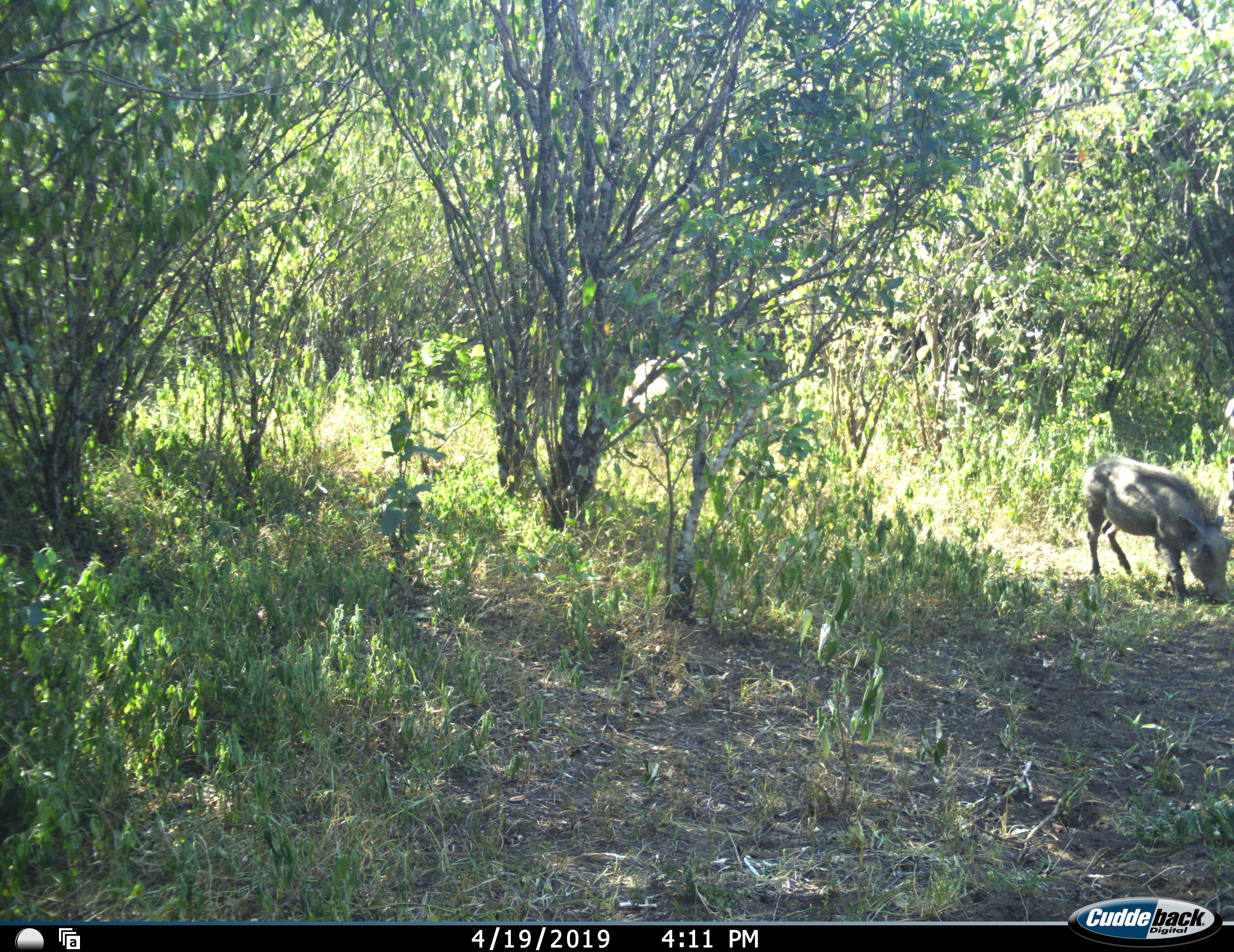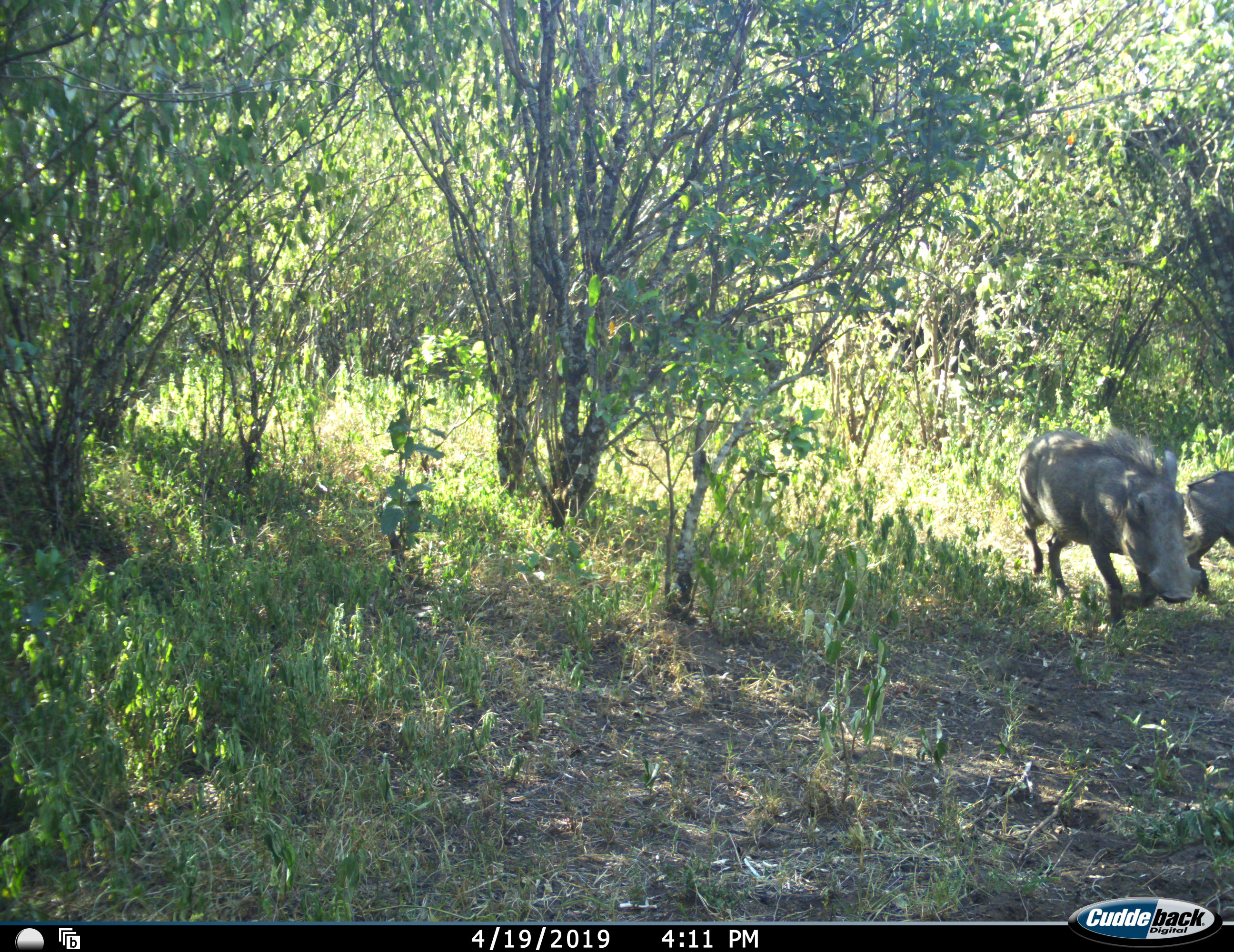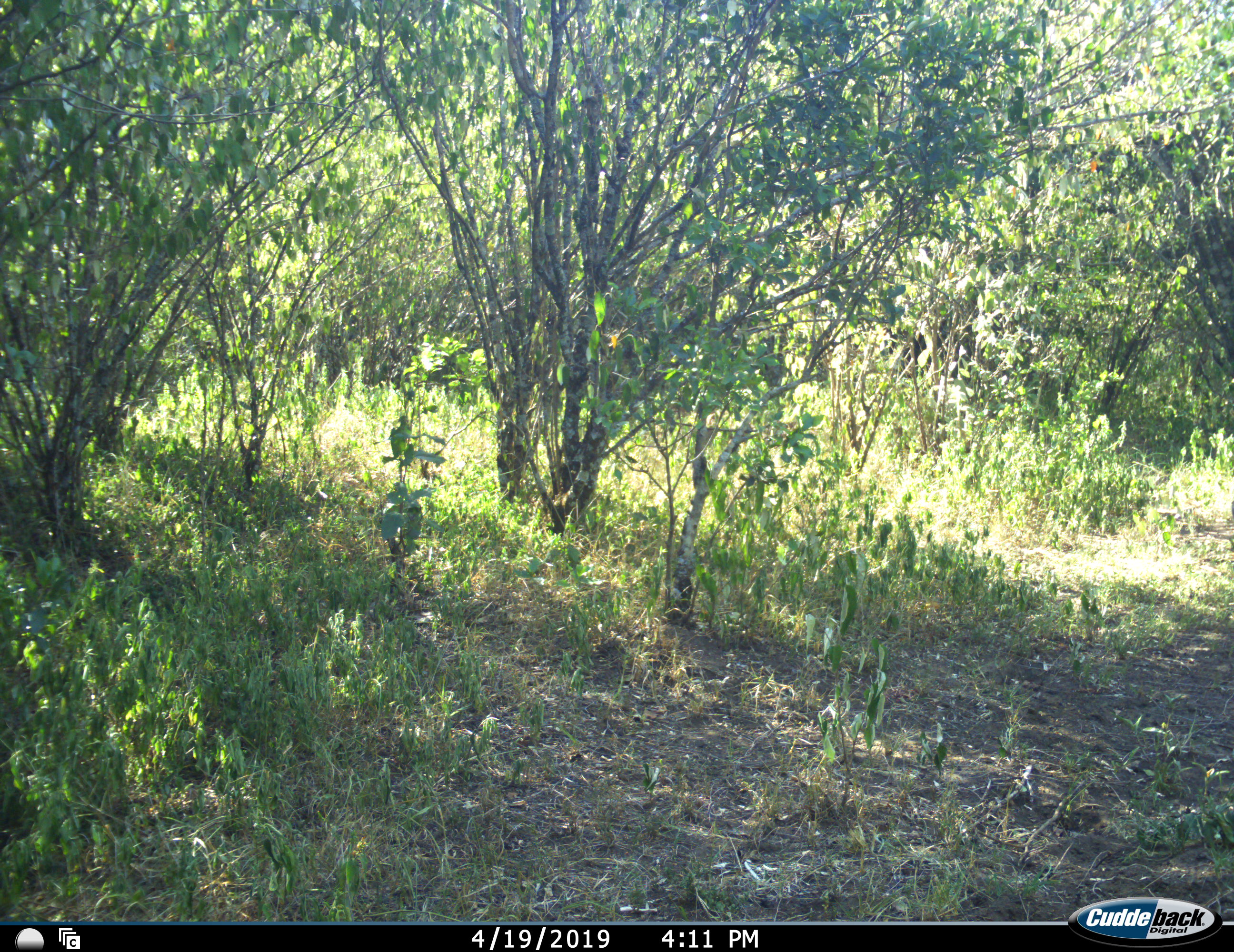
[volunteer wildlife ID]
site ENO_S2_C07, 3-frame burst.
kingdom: Animalia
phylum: Chordata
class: Mammalia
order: Artiodactyla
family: Suidae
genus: Phacochoerus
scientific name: Phacochoerus africanus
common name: warthog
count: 2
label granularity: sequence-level